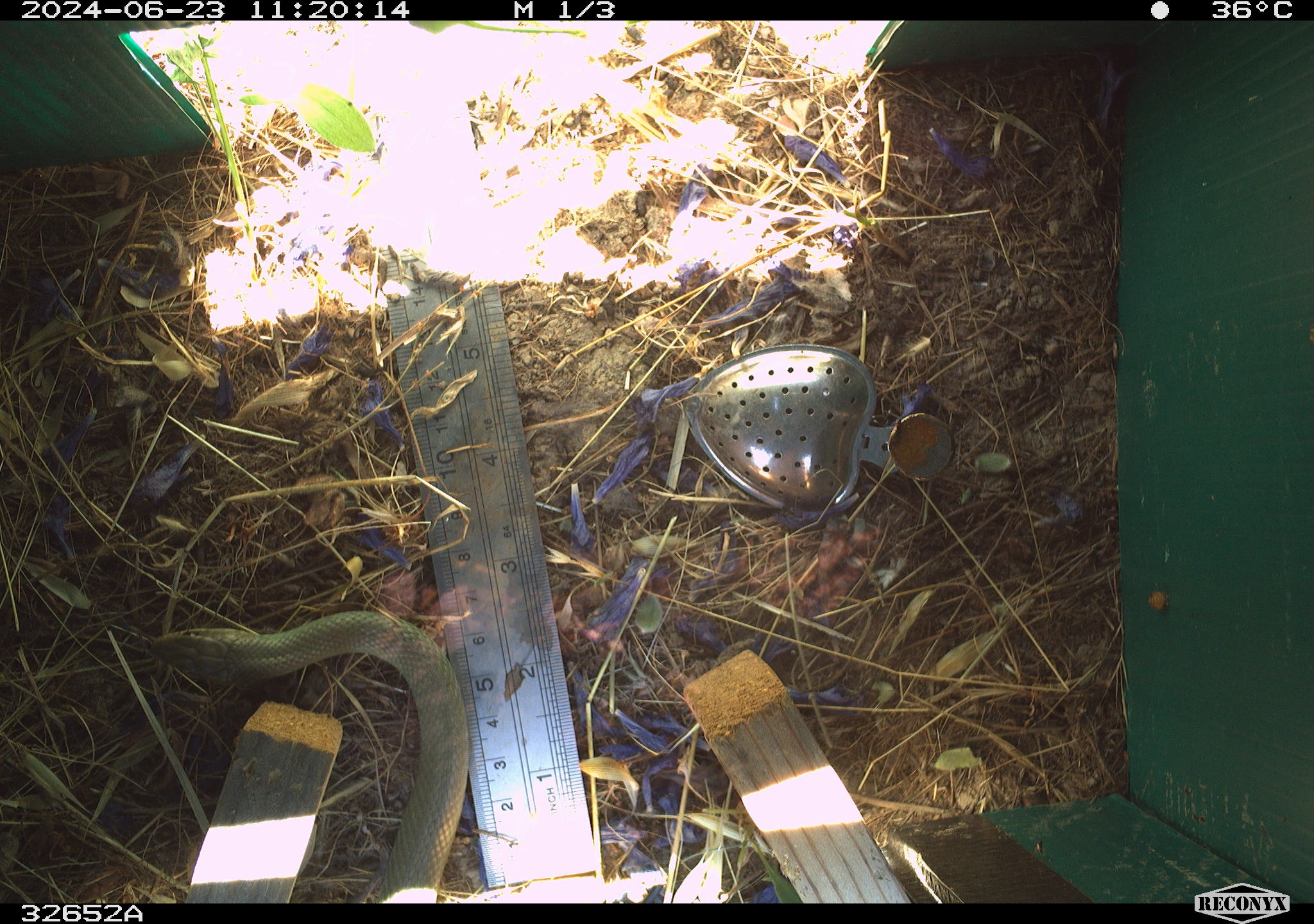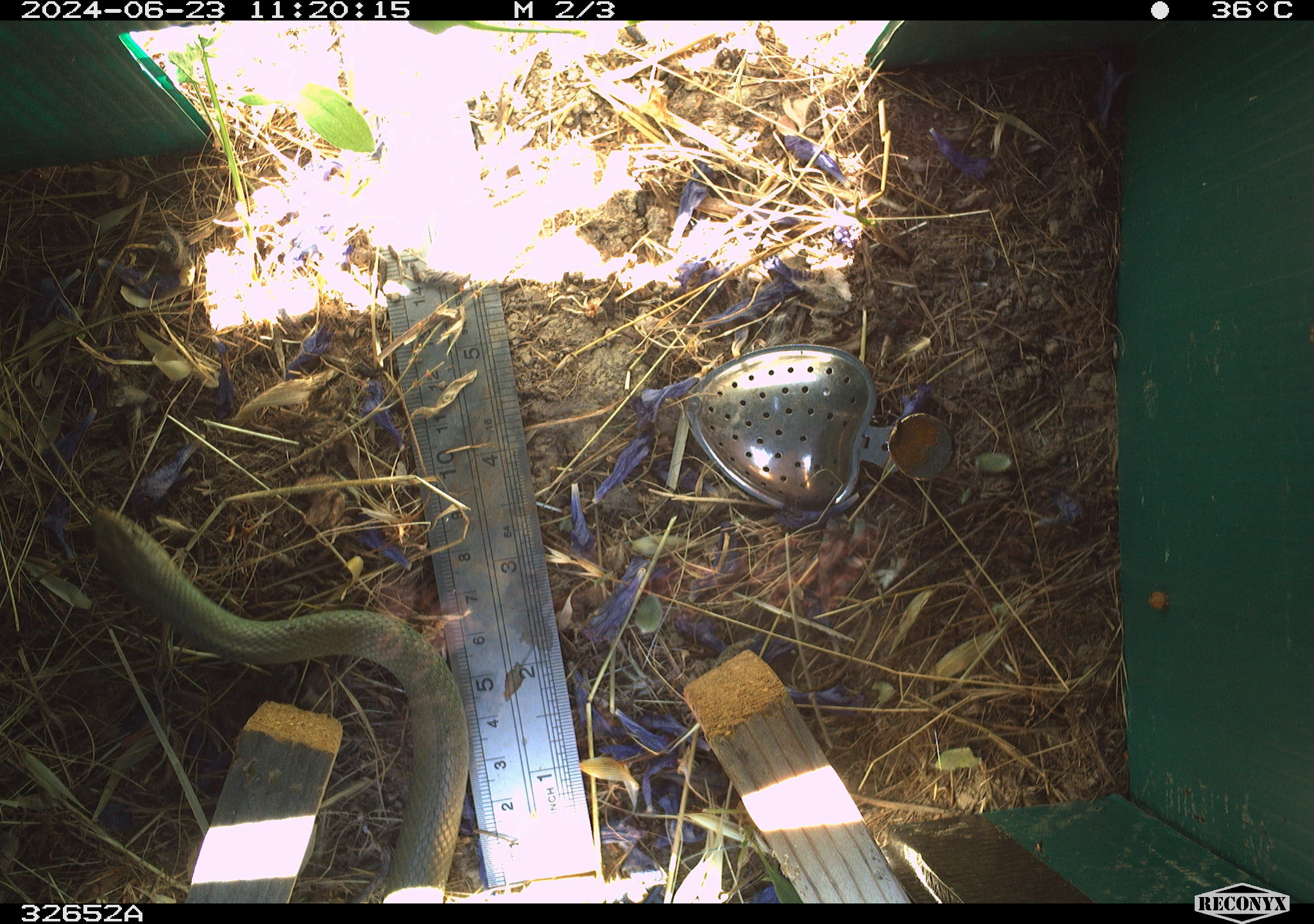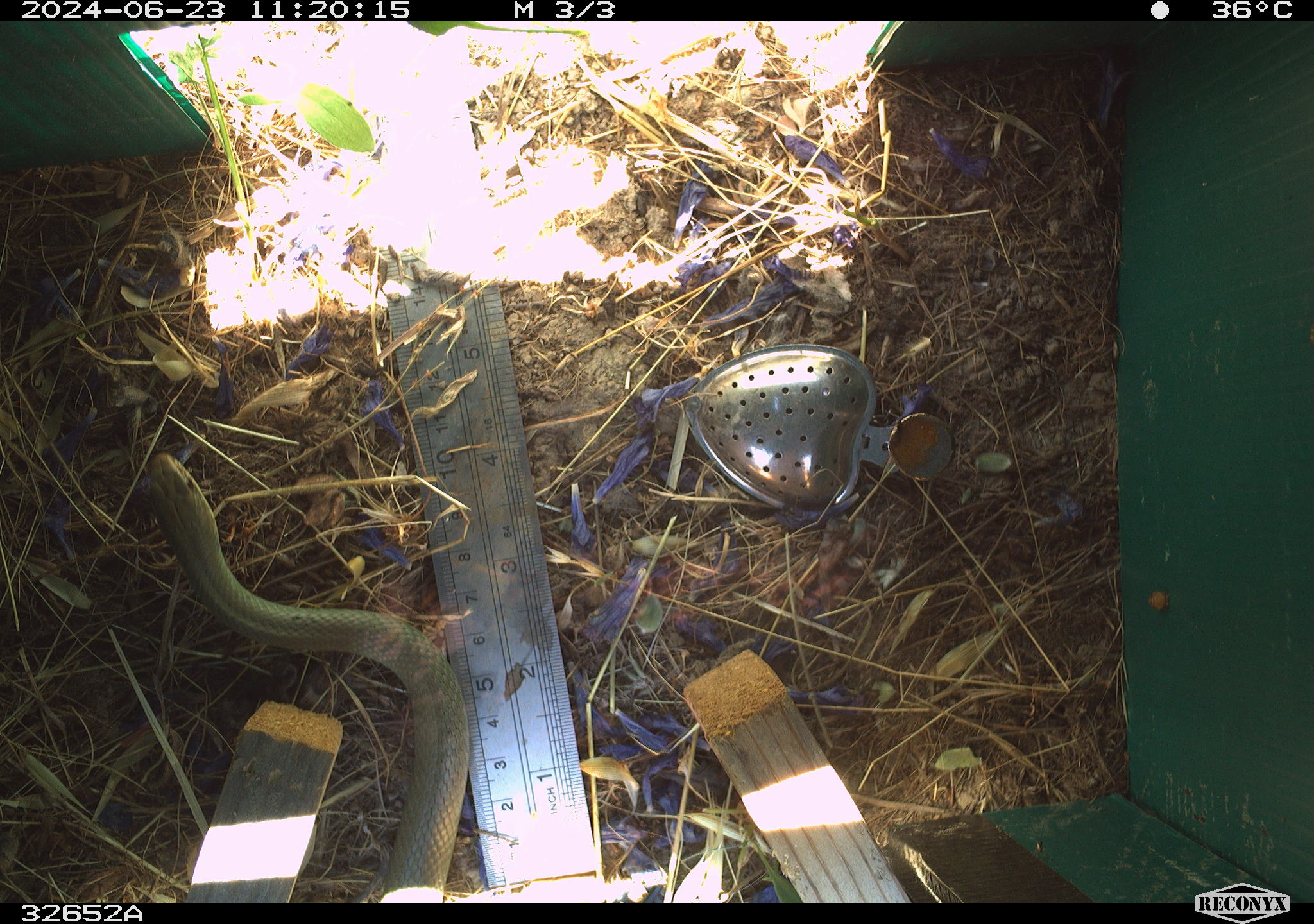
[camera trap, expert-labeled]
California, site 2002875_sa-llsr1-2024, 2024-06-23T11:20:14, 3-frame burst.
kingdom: Animalia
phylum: Chordata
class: Reptilia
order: Squamata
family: Colubridae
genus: Coluber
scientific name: Coluber constrictor mormon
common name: western yellow-bellied racer